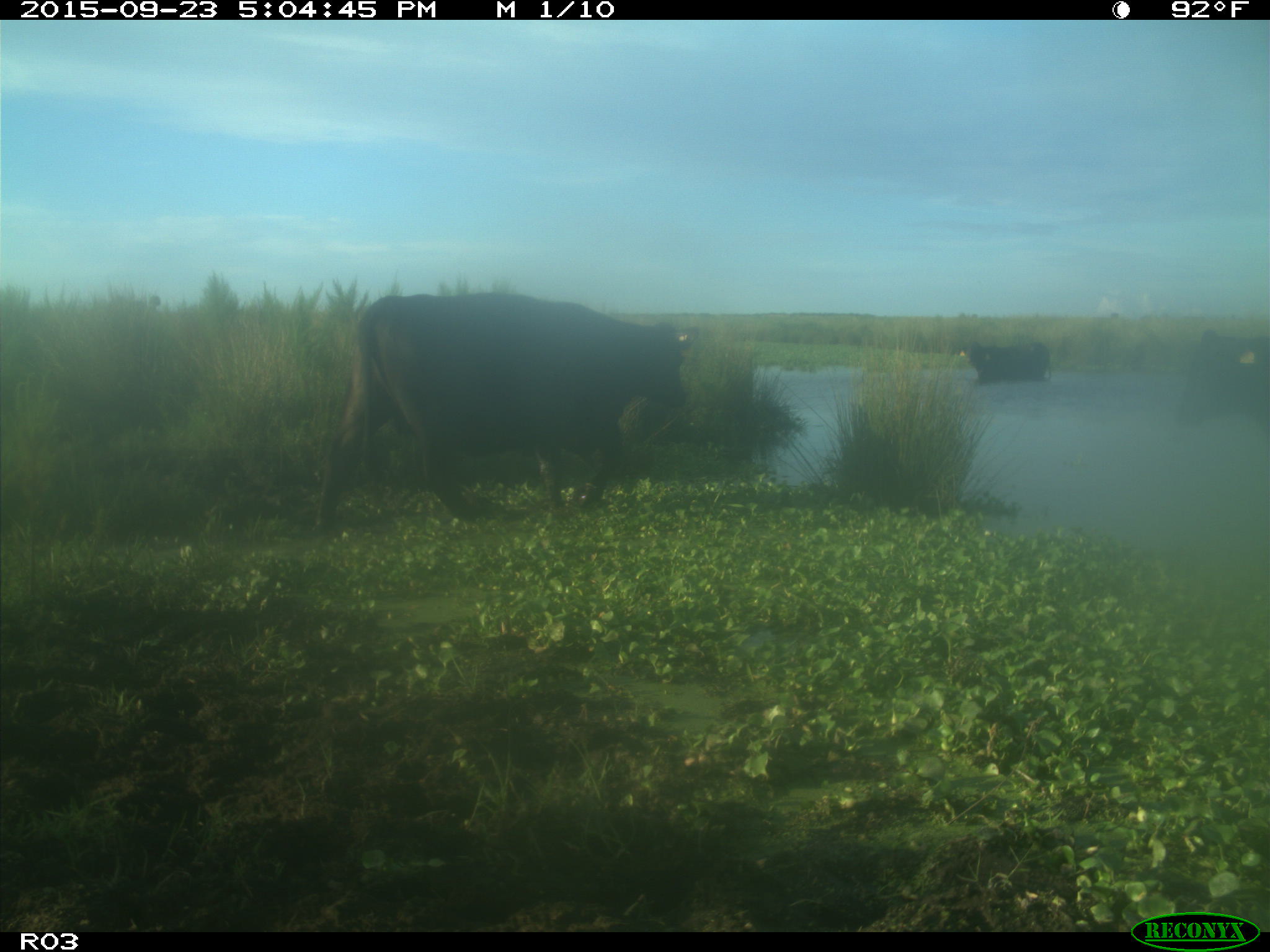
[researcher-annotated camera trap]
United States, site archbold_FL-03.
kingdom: Animalia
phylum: Chordata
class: Mammalia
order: Artiodactyla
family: Bovidae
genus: Bos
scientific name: Bos taurus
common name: domestic cow